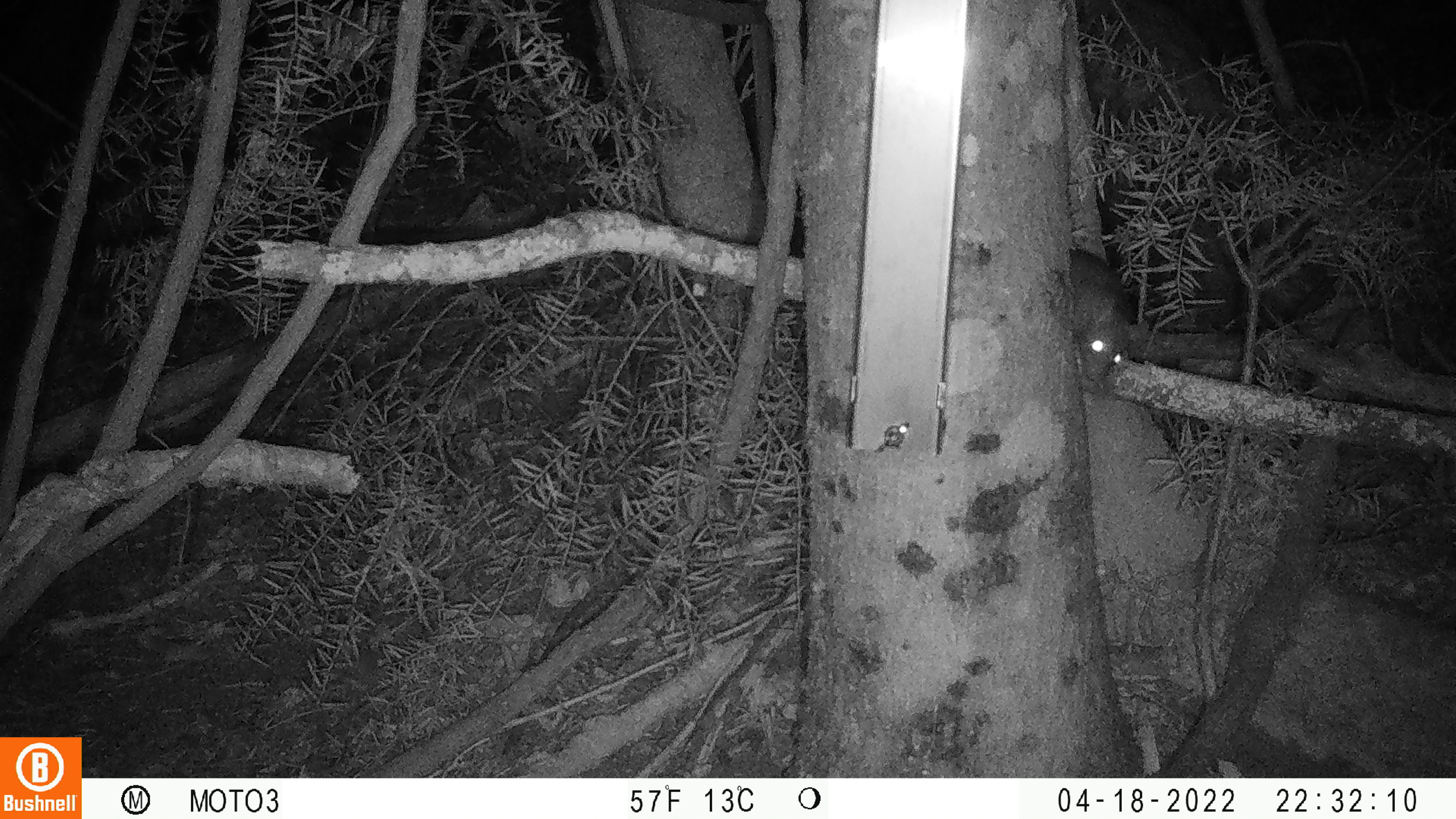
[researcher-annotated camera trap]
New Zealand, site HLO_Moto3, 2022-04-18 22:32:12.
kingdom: Animalia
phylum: Chordata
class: Mammalia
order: Rodentia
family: Muridae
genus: Rattus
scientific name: Rattus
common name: rat